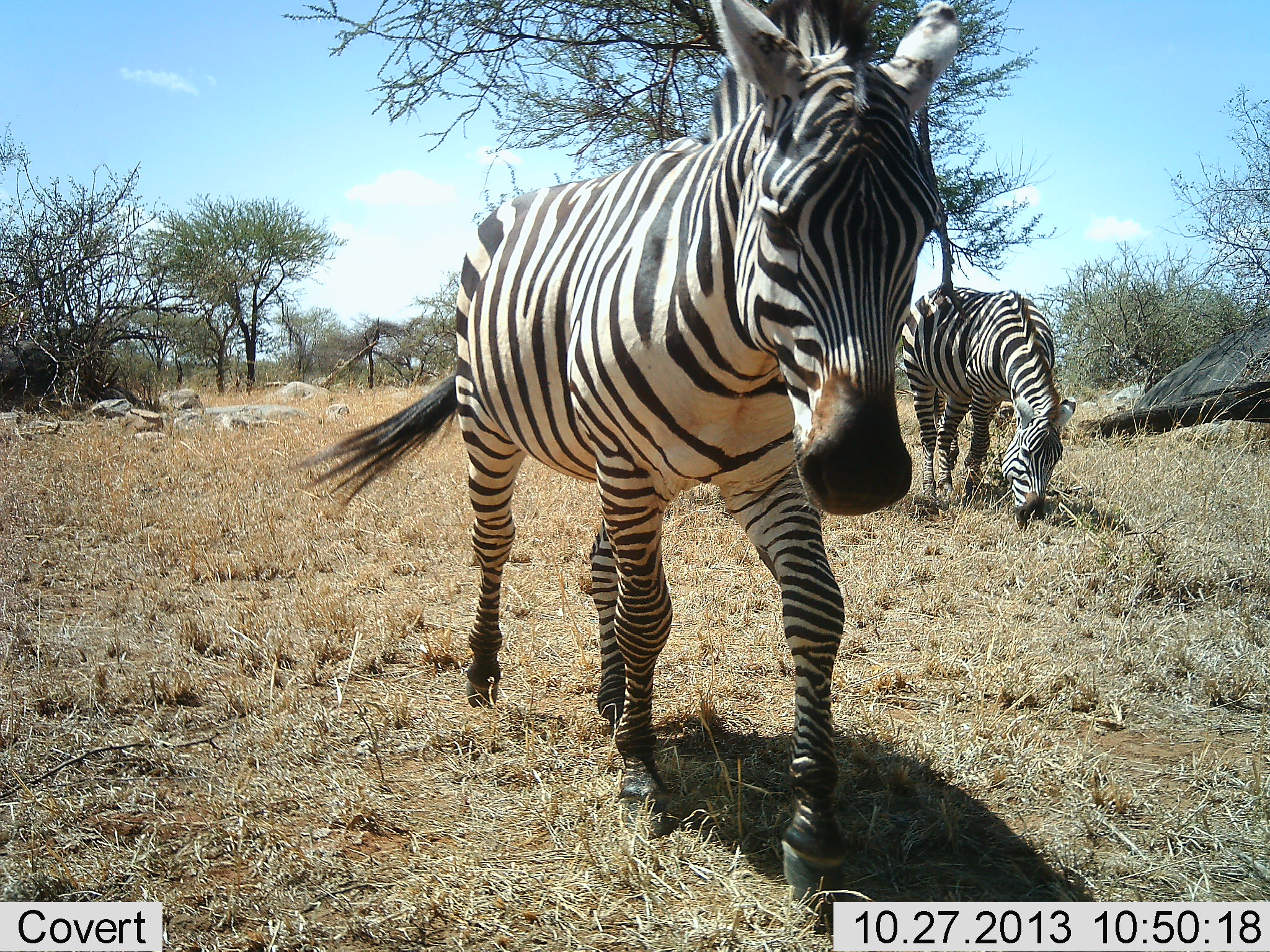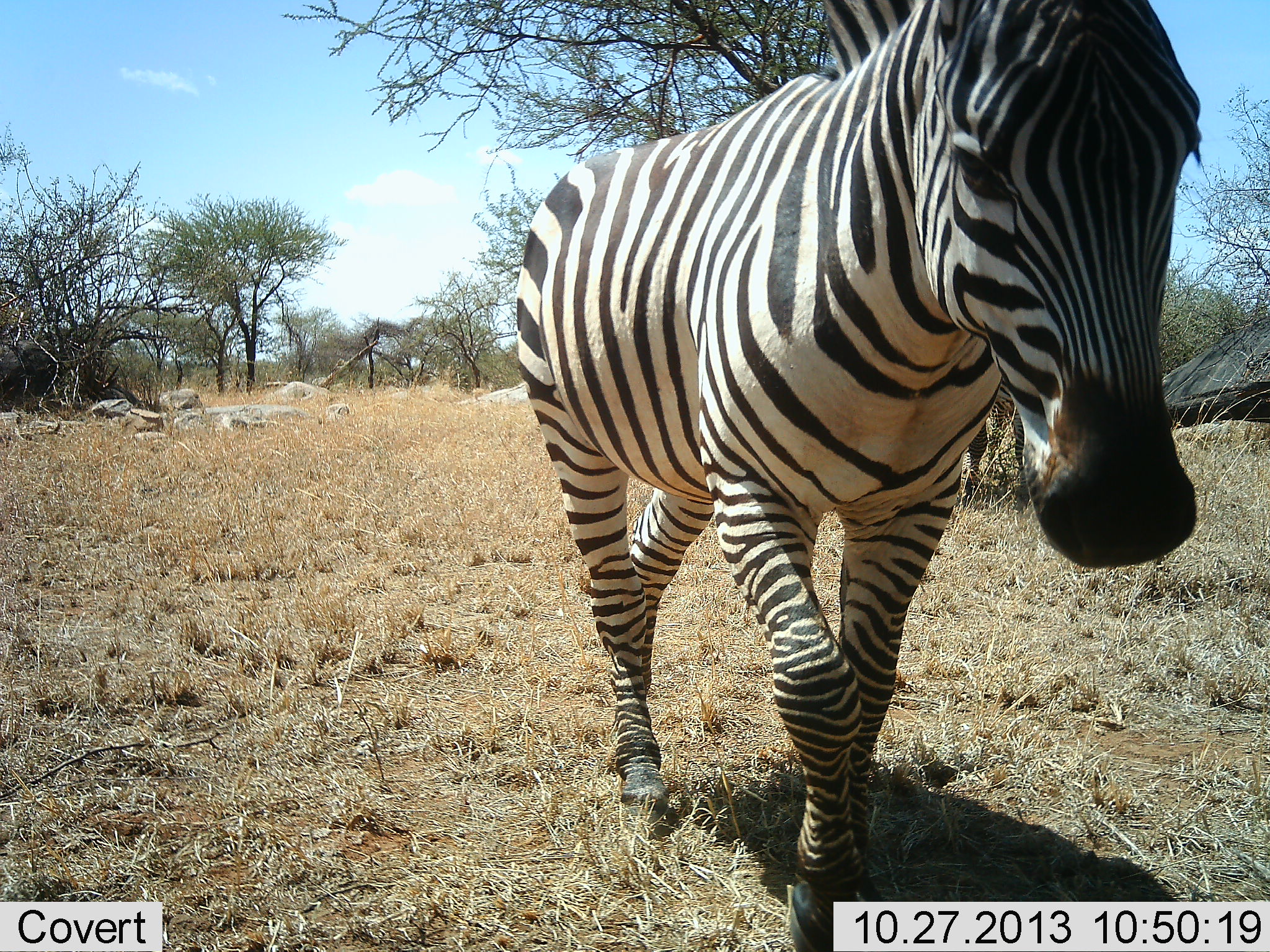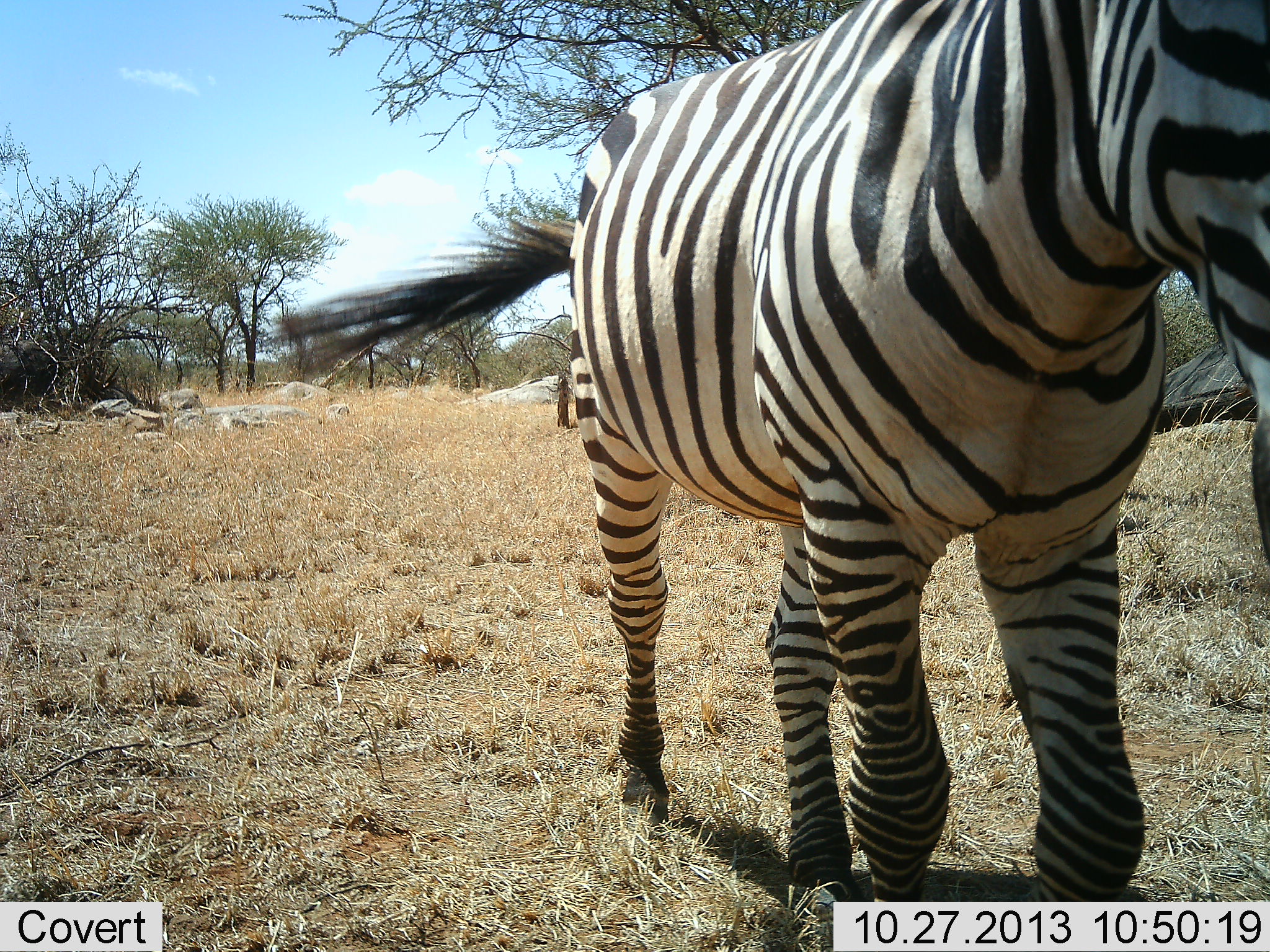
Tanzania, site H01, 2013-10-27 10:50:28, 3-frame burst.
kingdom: Animalia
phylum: Chordata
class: Mammalia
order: Perissodactyla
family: Equidae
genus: Equus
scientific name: Equus quagga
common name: plains zebra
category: zebra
Zebra (plains zebra) (Equus quagga), count 1. Behavior (volunteer vote fractions): standing 20%, resting 0%, moving 90%, interacting 0%. Young present (vote fraction): 0%. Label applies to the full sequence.